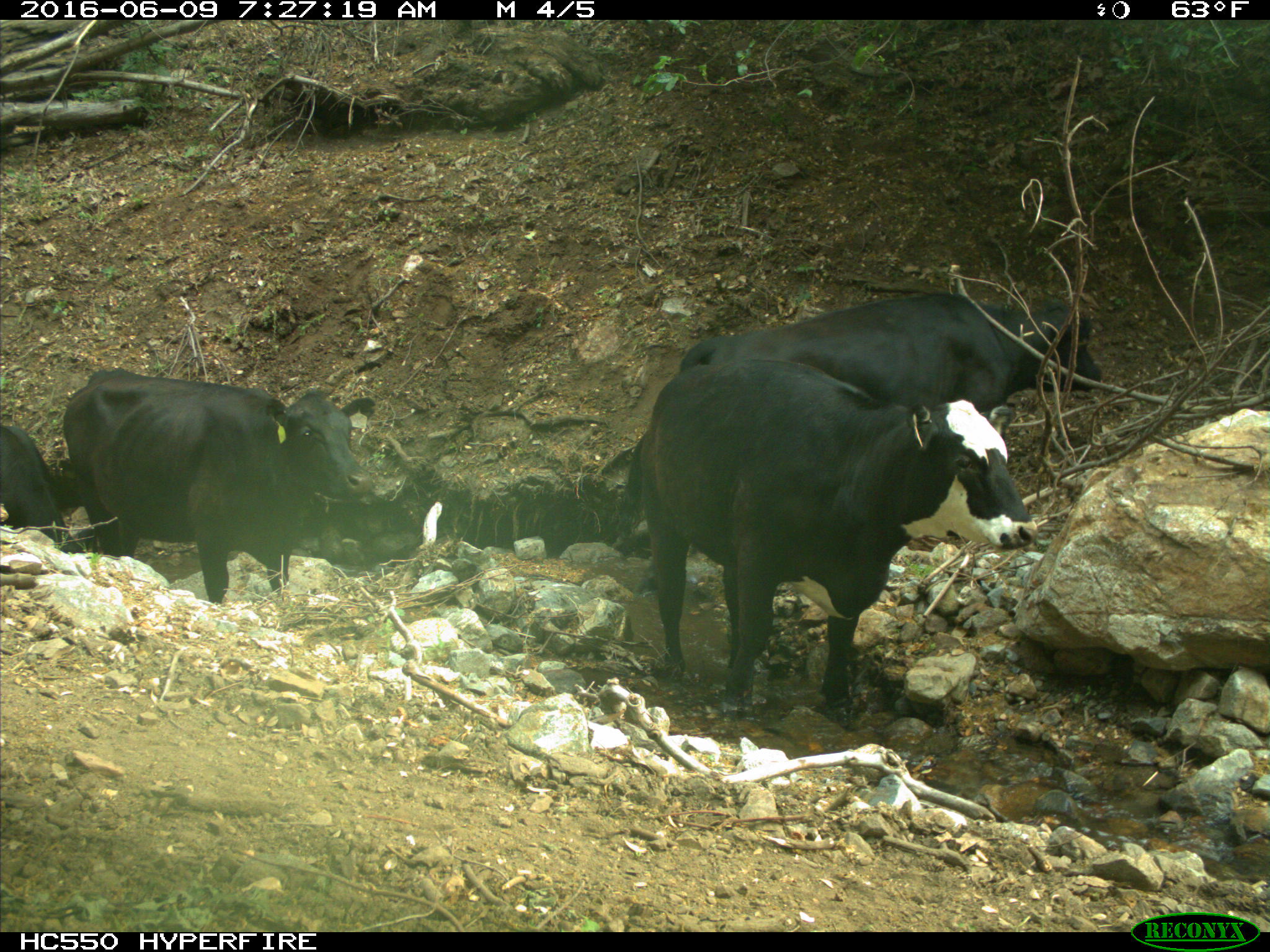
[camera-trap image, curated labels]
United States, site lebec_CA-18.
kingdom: Animalia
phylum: Chordata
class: Mammalia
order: Artiodactyla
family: Bovidae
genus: Bos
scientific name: Bos taurus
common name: domestic cow